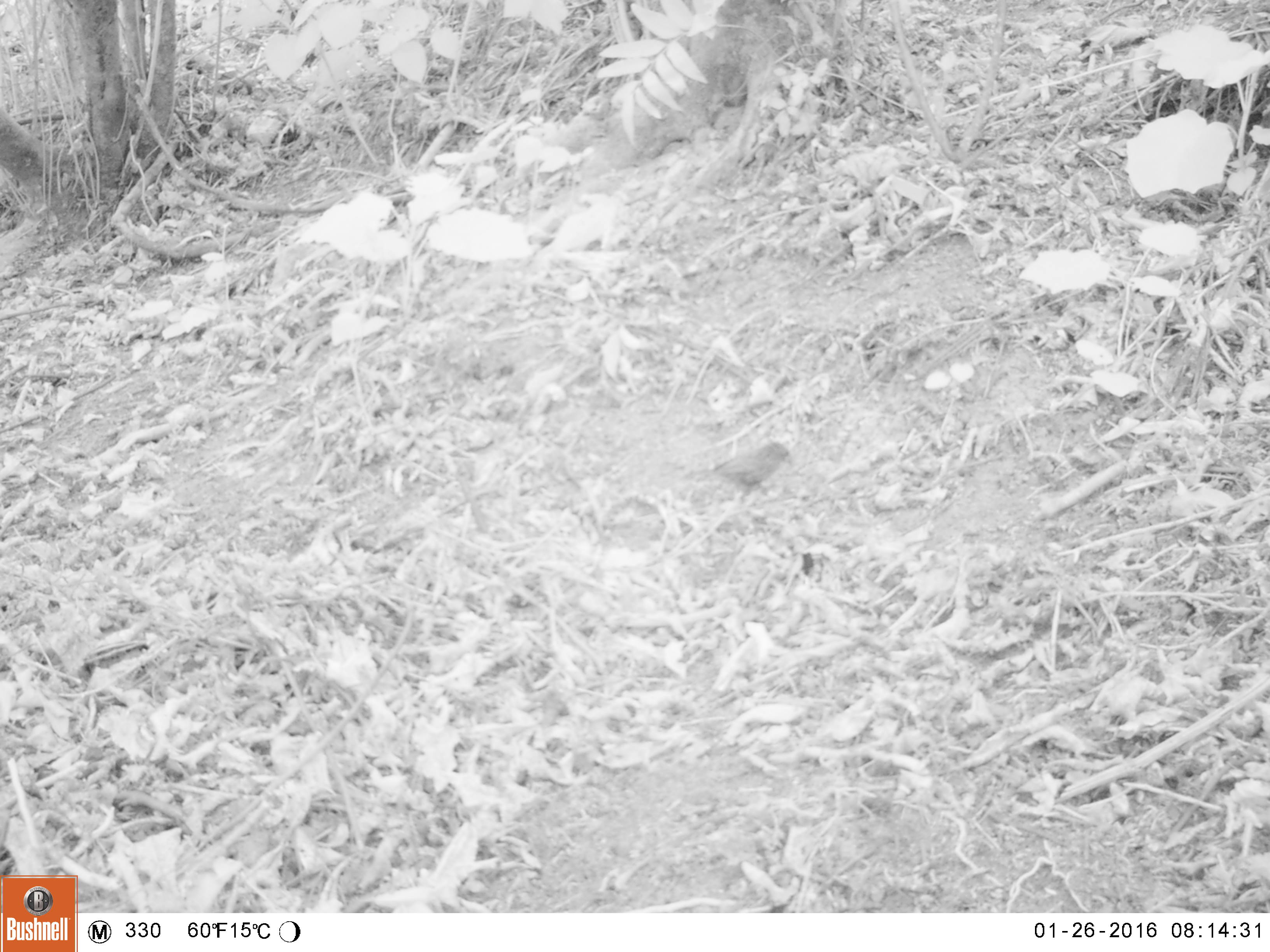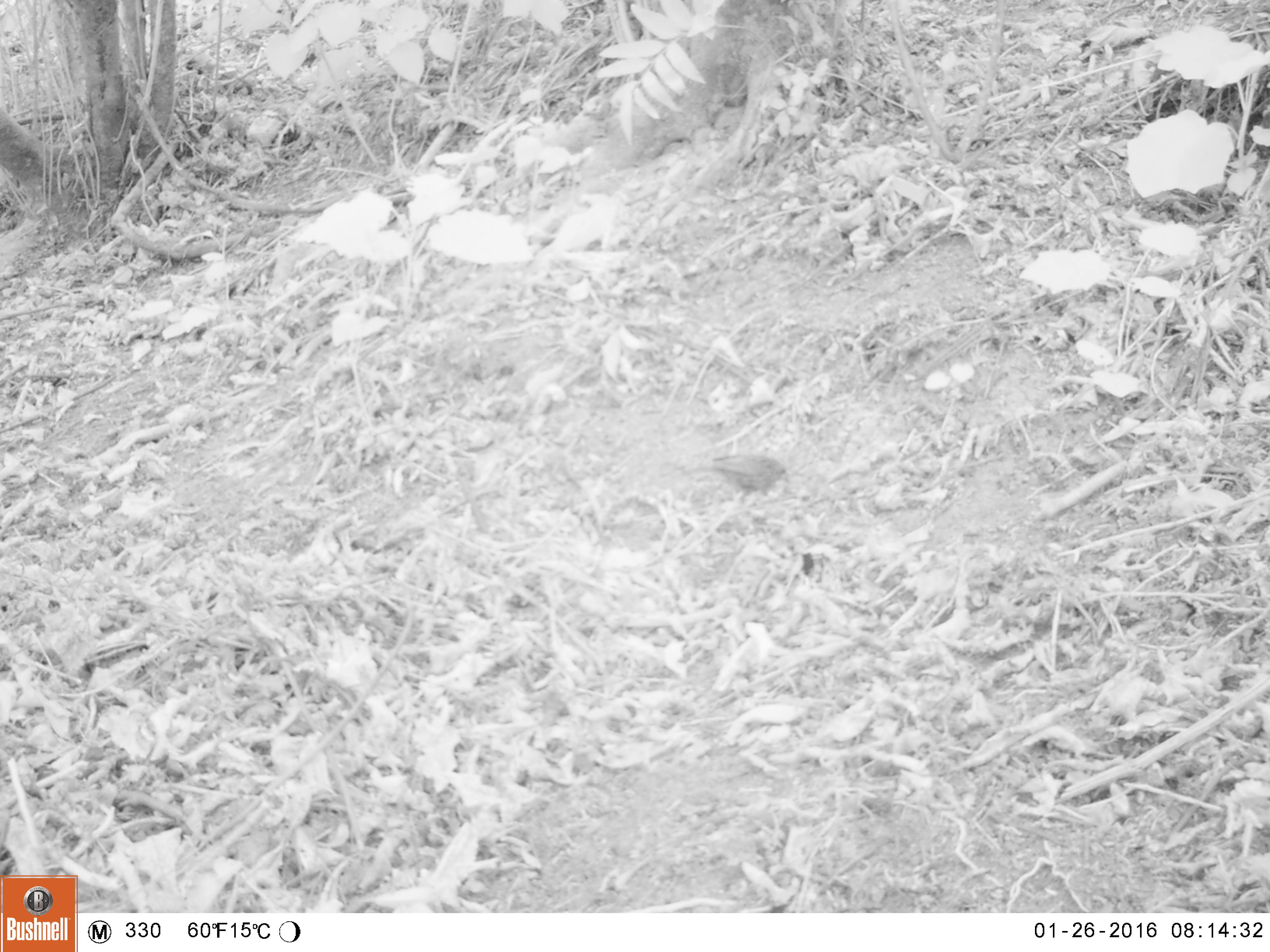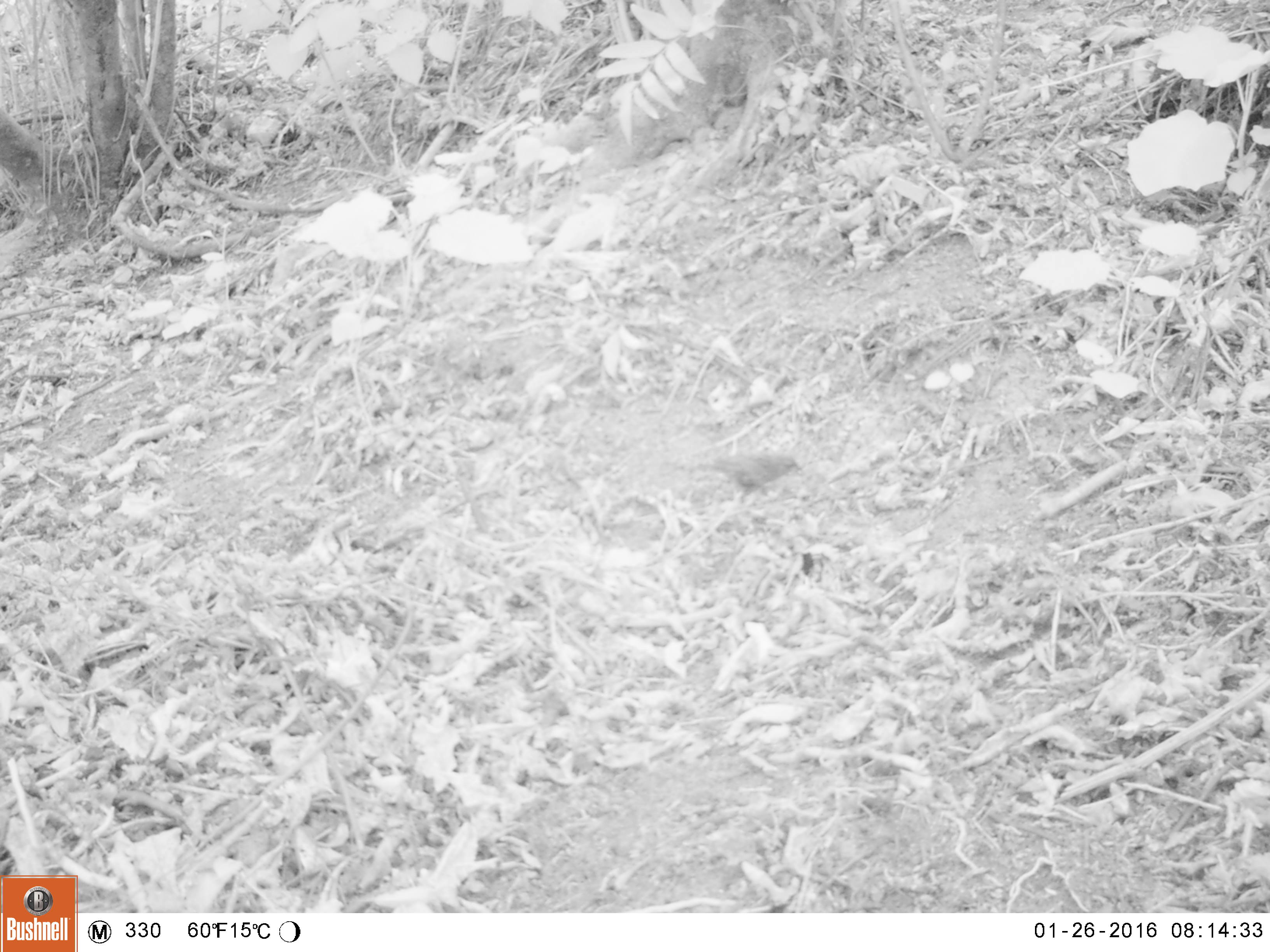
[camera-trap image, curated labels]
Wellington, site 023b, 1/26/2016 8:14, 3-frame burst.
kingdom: Animalia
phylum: Chordata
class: Aves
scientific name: Aves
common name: bird